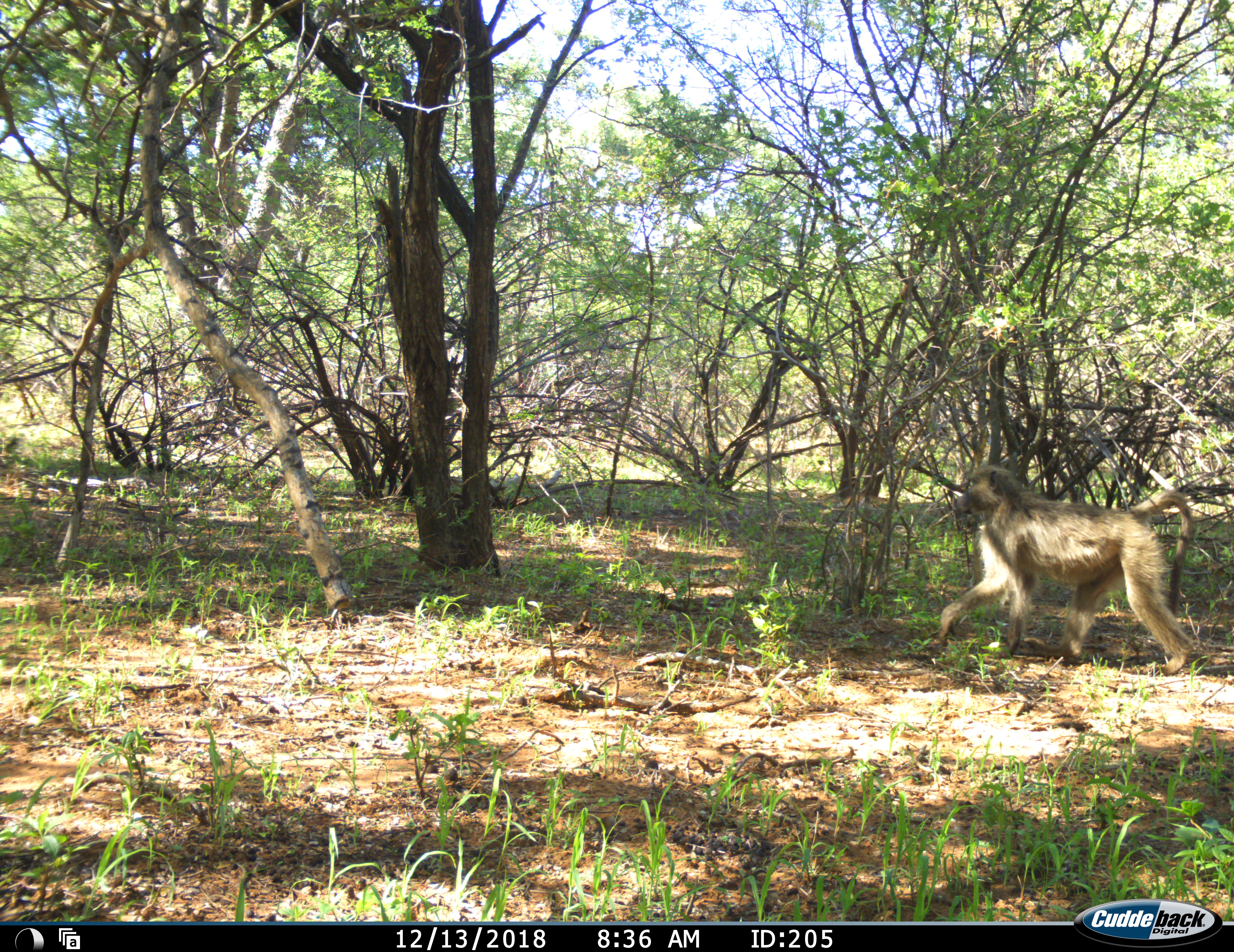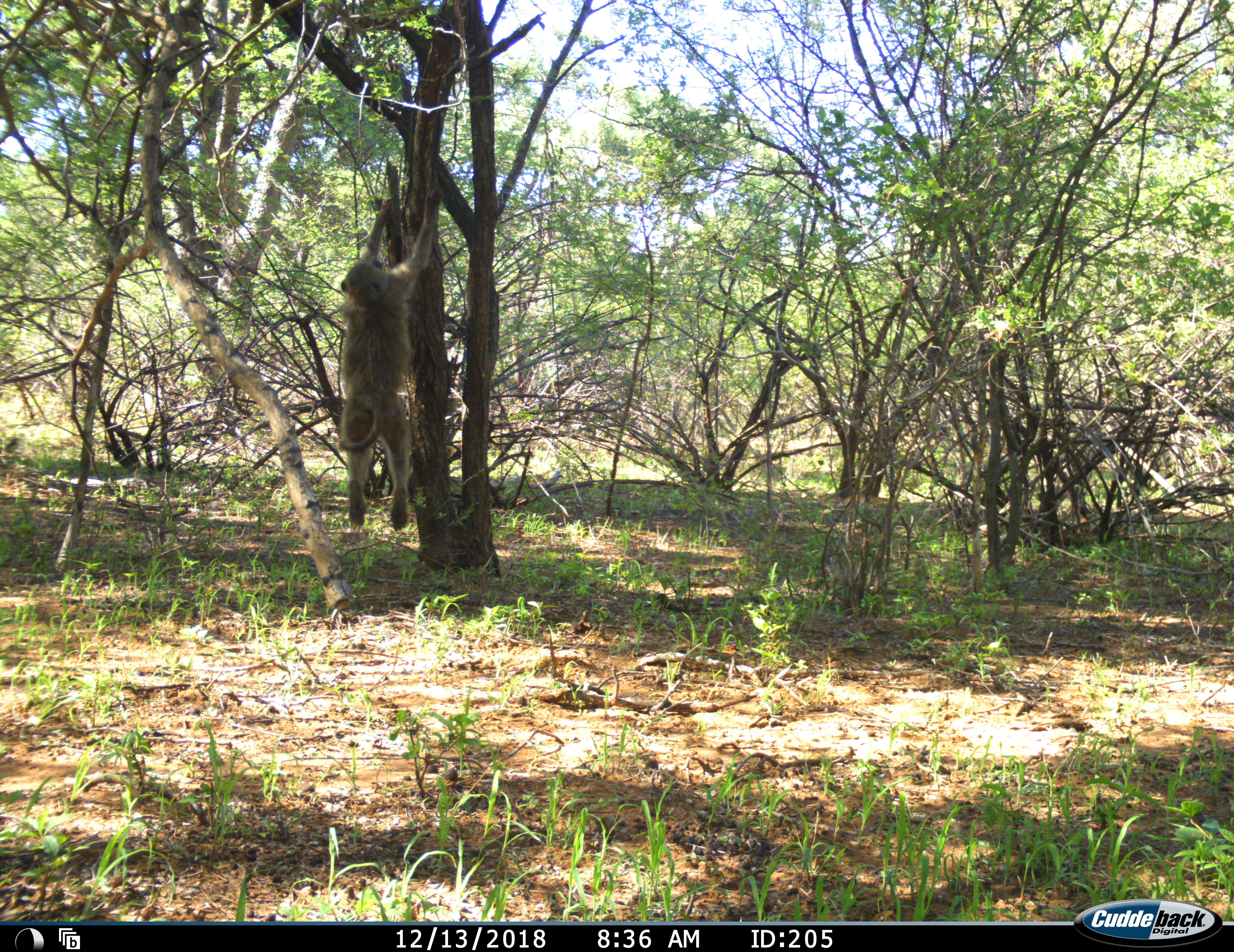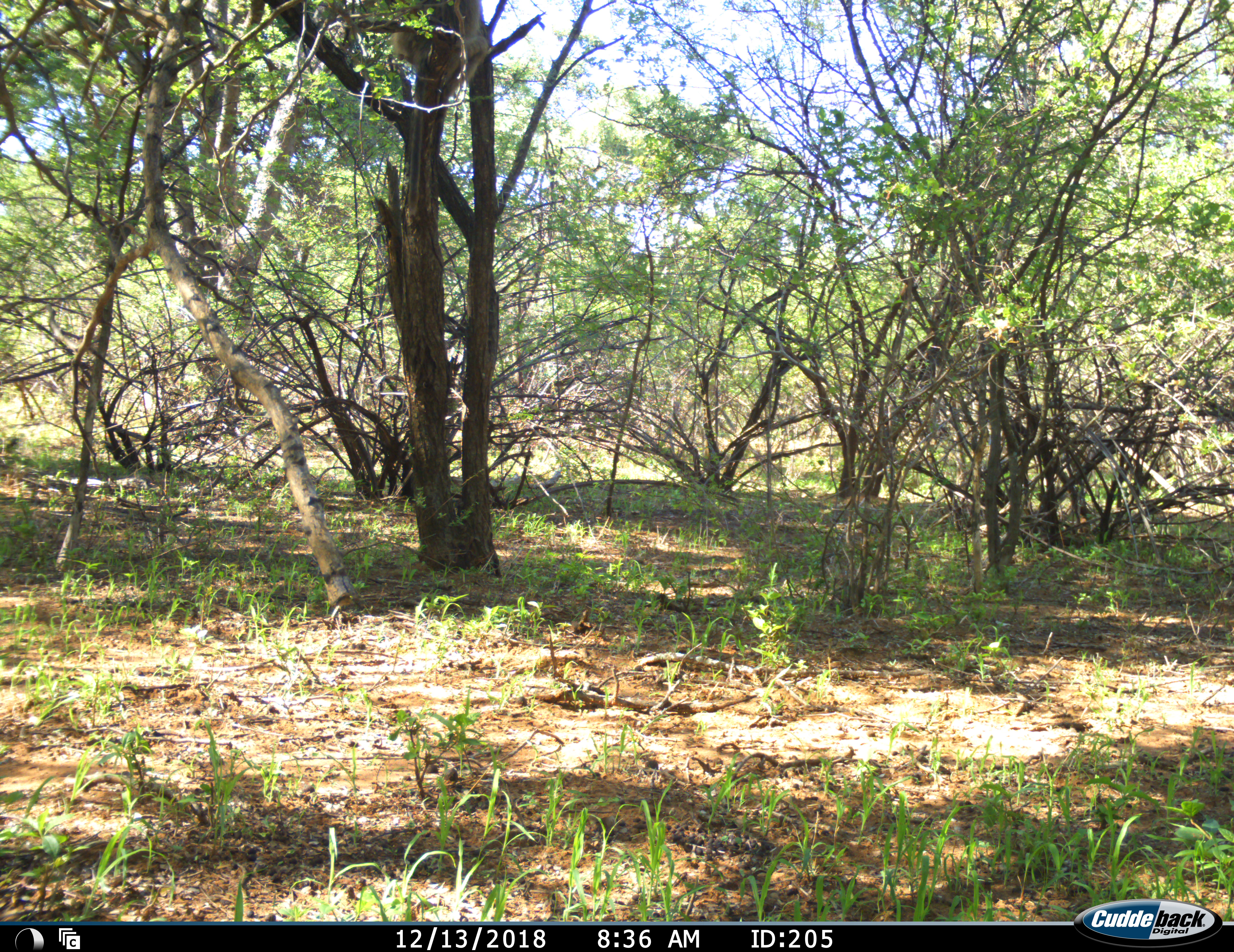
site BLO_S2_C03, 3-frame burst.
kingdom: Animalia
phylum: Chordata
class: Mammalia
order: Primates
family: Cercopithecidae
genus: Papio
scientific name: Papio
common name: baboon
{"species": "baboon (Papio)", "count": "1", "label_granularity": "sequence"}